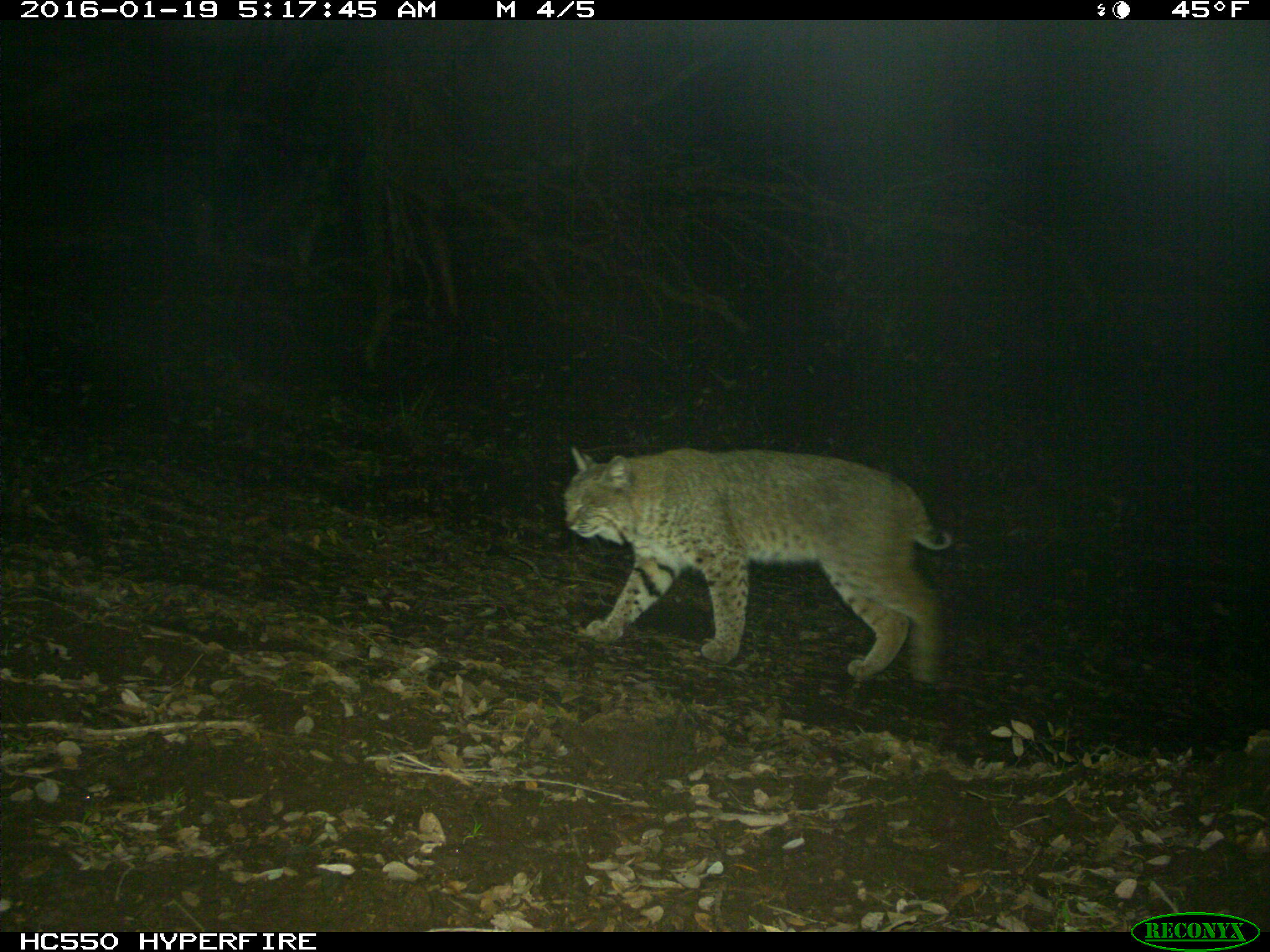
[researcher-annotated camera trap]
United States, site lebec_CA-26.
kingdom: Animalia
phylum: Chordata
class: Mammalia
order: Carnivora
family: Felidae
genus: Lynx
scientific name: Lynx rufus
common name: bobcat